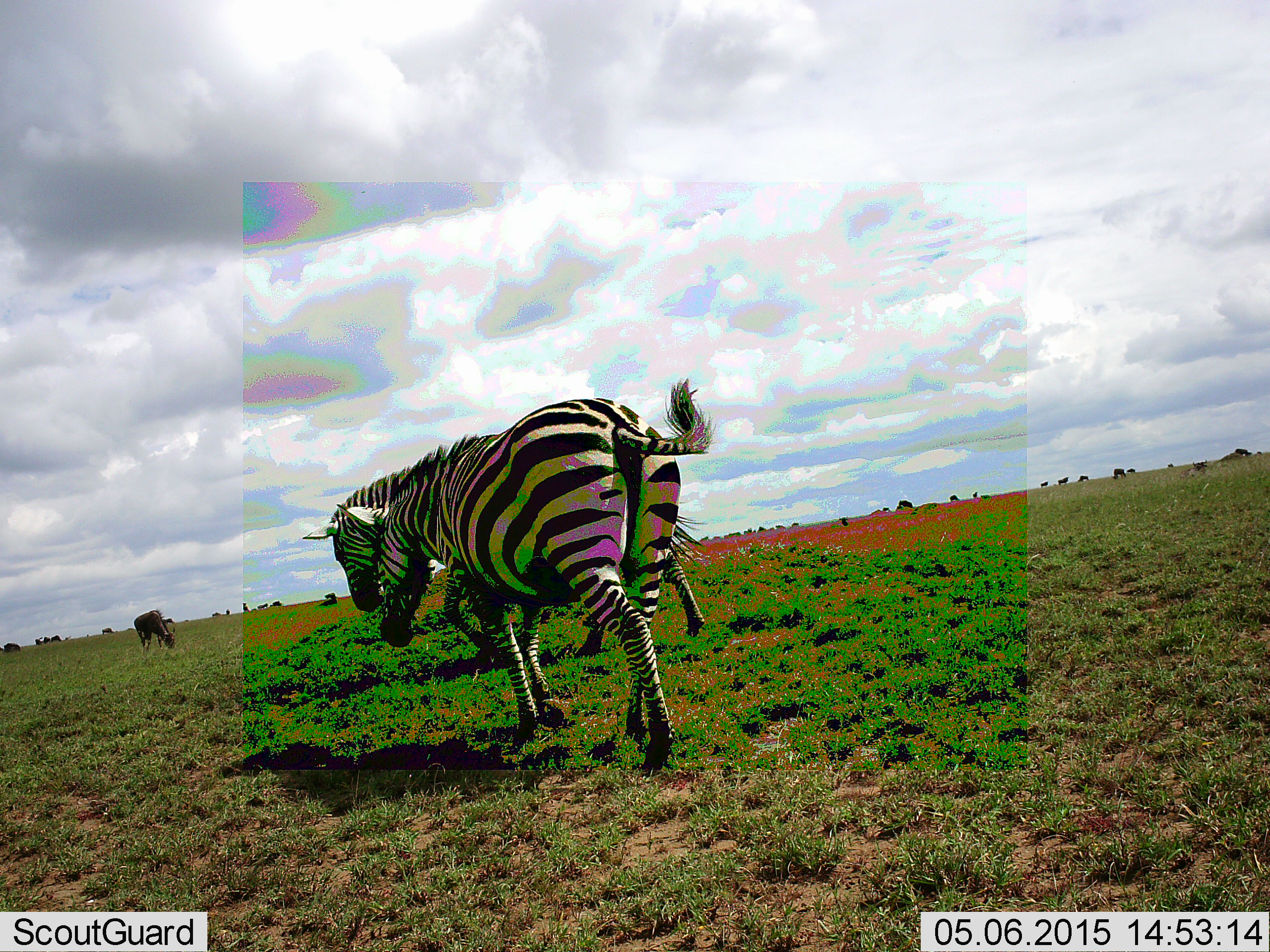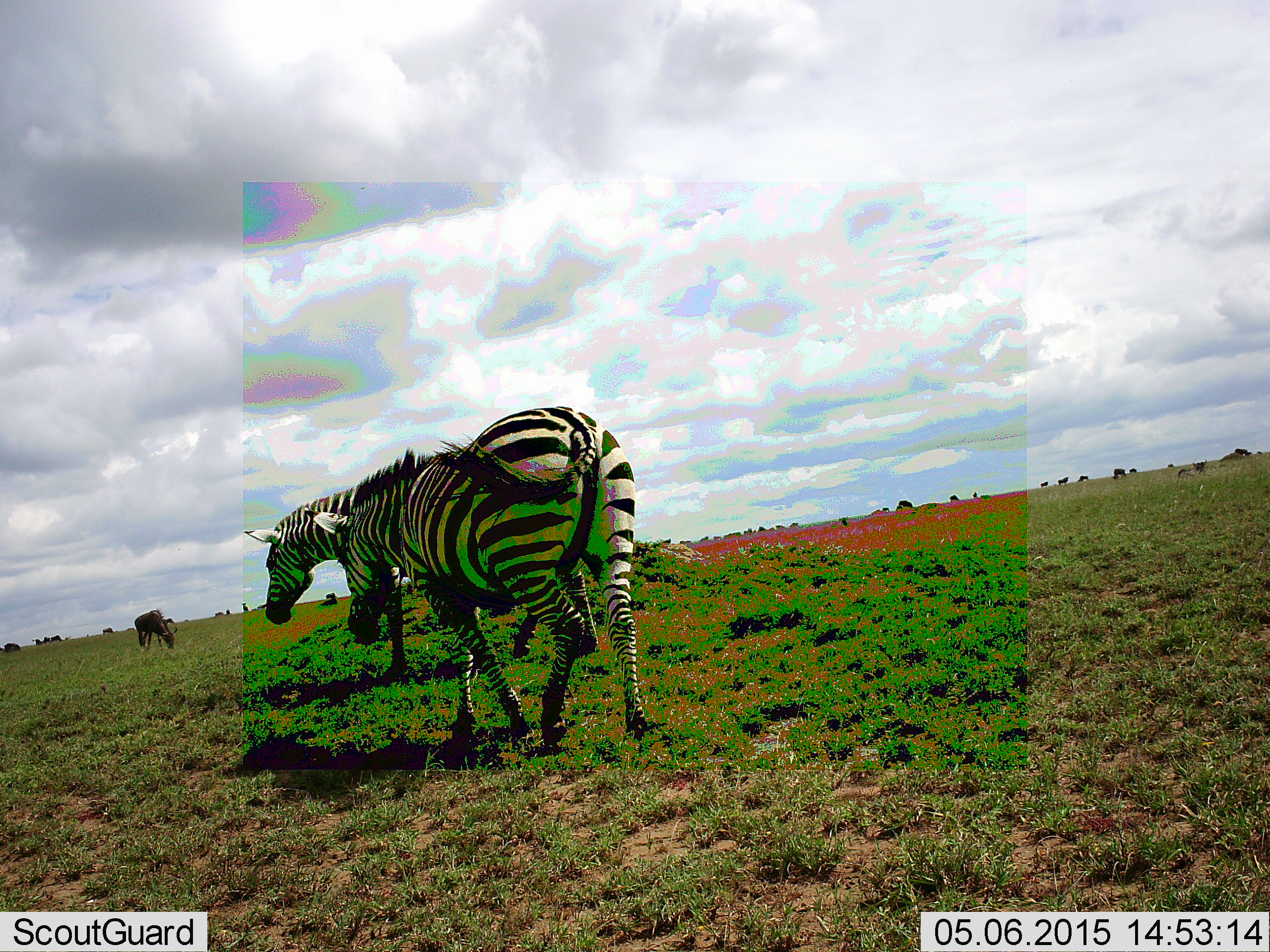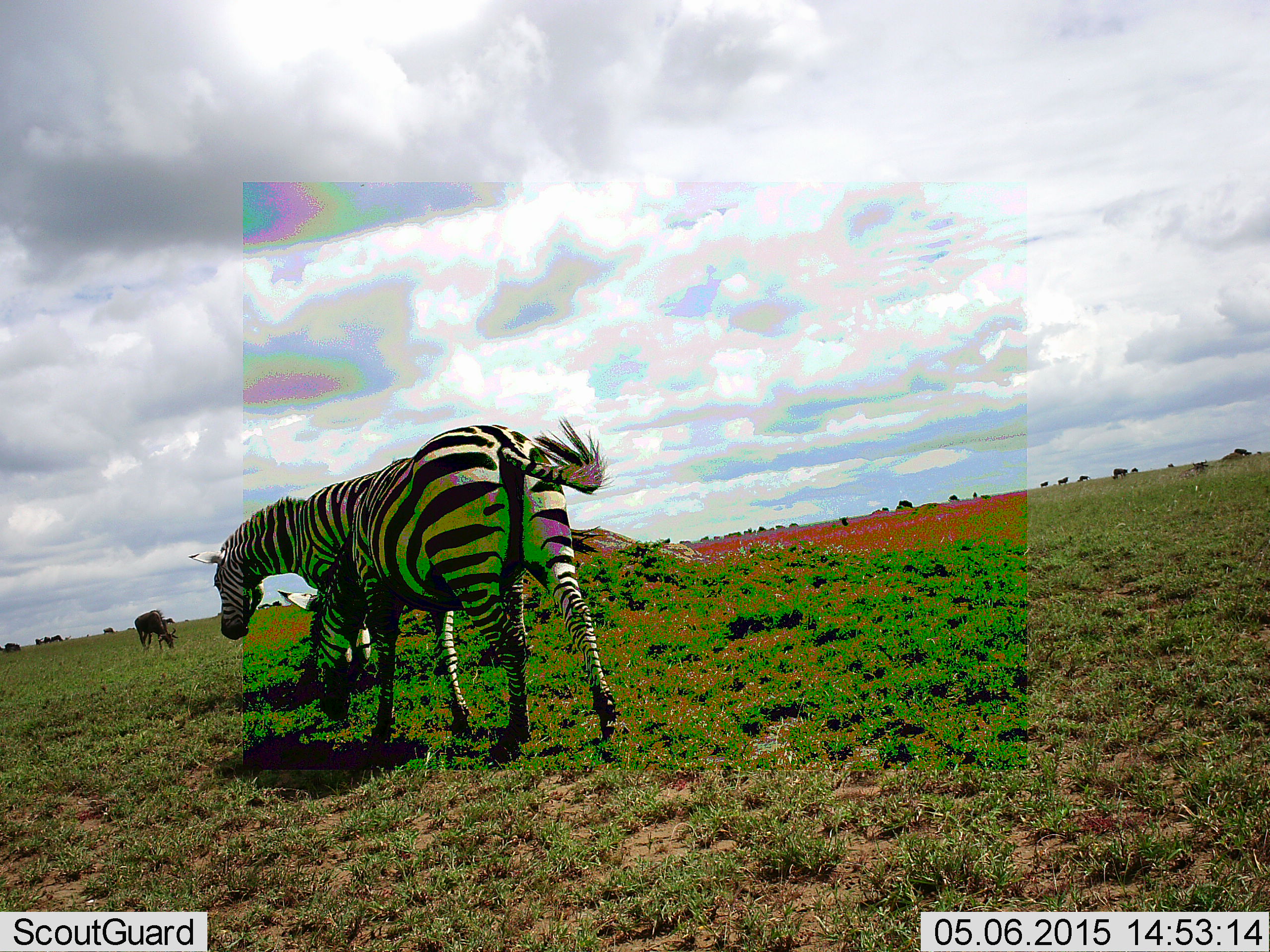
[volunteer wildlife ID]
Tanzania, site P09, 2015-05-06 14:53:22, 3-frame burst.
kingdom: Animalia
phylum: Chordata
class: Mammalia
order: Artiodactyla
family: Bovidae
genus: Connochaetes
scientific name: Connochaetes taurinus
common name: blue wildebeest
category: wildebeest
Wildebeest (blue wildebeest) (Connochaetes taurinus), count 11-50. Behavior (volunteer vote fractions): standing 40%, resting 0%, moving 20%, interacting 0%. Young present (vote fraction): 0%. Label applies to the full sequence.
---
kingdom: Animalia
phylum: Chordata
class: Mammalia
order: Perissodactyla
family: Equidae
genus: Equus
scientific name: Equus quagga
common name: plains zebra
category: zebra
Zebra (plains zebra) (Equus quagga), count 2. Behavior (volunteer vote fractions): standing 0%, resting 0%, moving 100%, interacting 0%. Young present (vote fraction): 0%. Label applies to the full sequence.